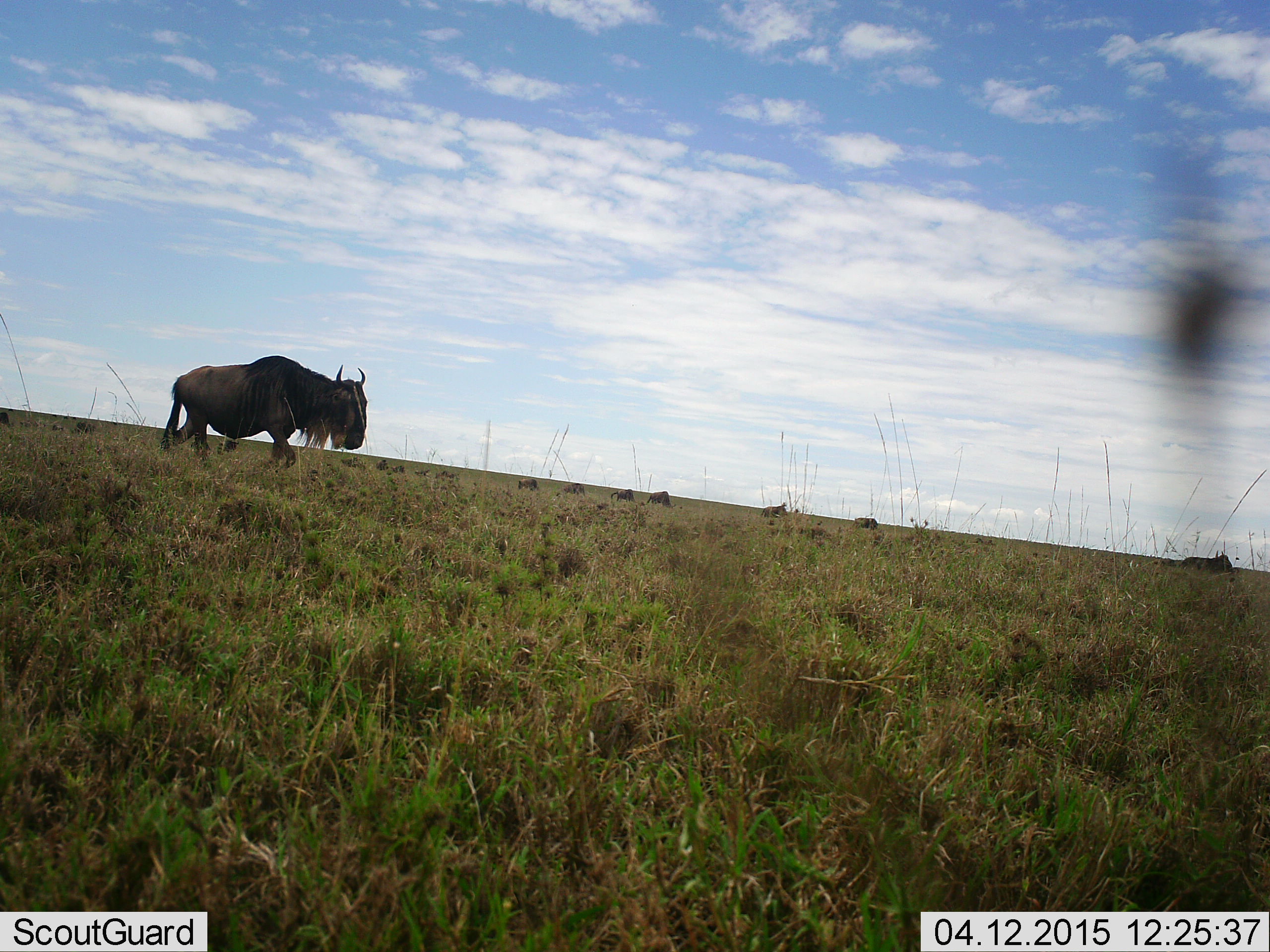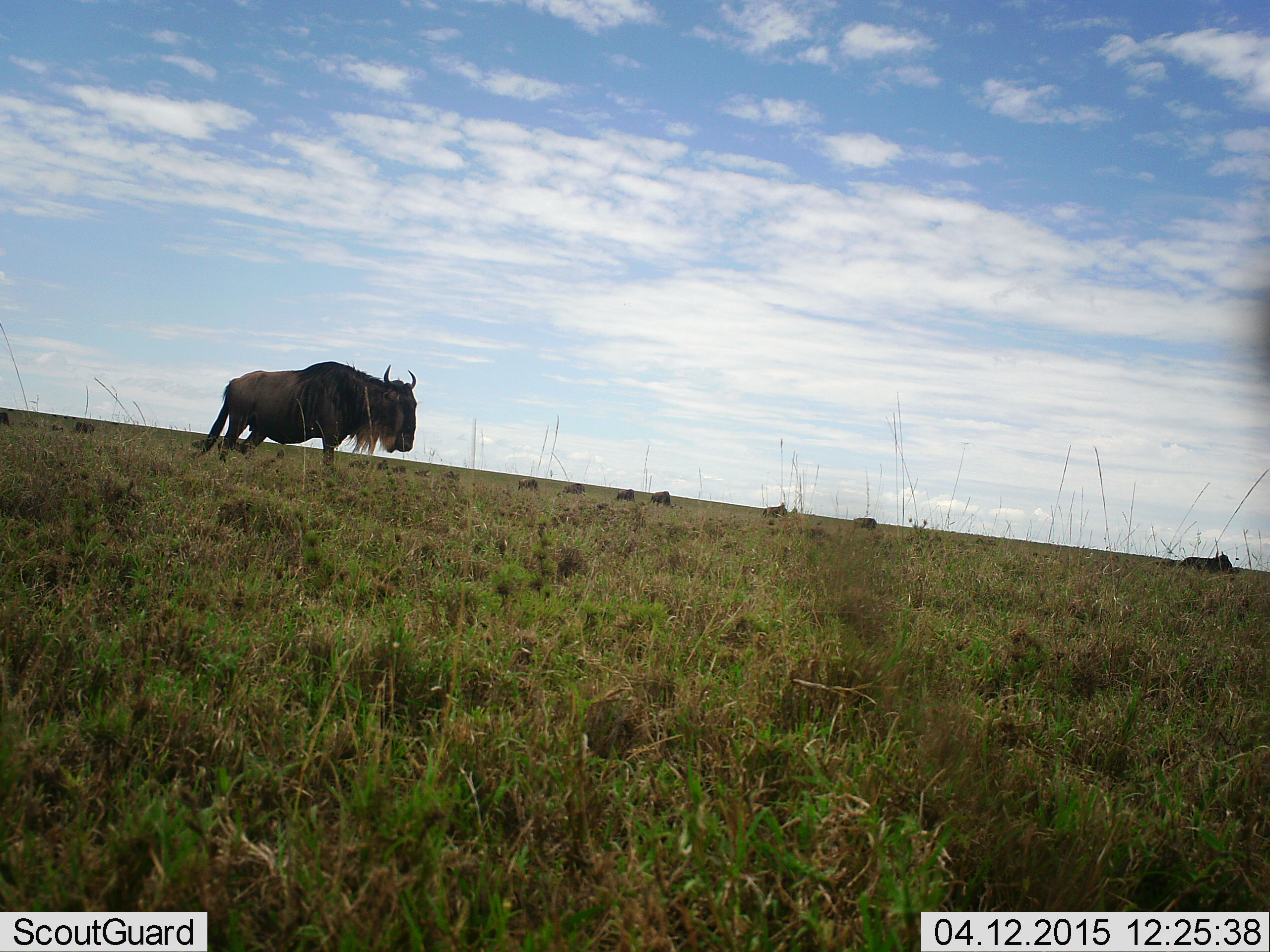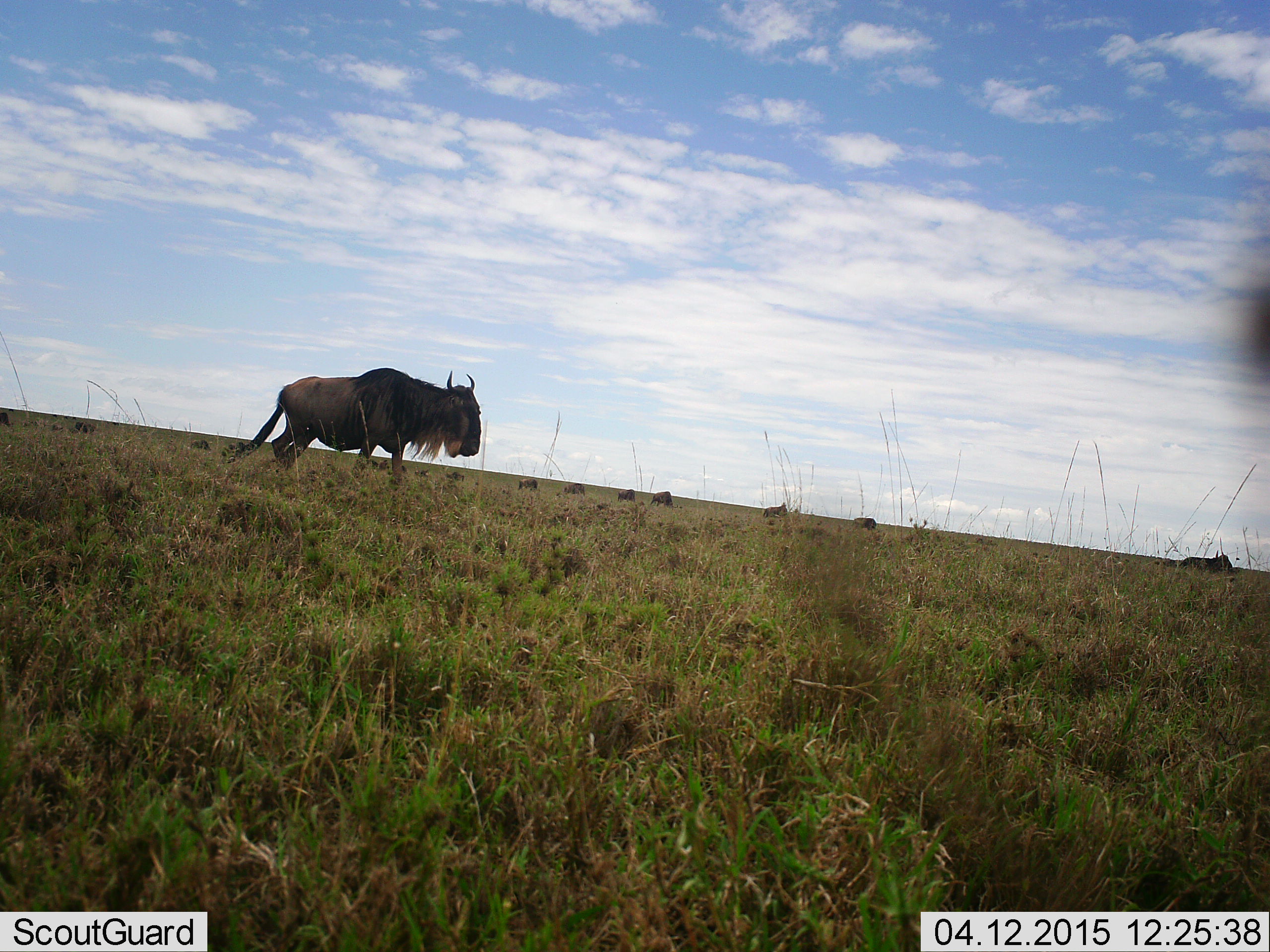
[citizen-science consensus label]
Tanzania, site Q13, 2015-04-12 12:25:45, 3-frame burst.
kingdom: Animalia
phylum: Chordata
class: Mammalia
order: Artiodactyla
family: Bovidae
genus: Connochaetes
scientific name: Connochaetes taurinus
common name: blue wildebeest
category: wildebeest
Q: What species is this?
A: Wildebeest (blue wildebeest) (Connochaetes taurinus).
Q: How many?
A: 10.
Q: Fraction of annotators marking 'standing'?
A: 20%.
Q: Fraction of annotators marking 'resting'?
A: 0%.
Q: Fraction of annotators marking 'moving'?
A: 90%.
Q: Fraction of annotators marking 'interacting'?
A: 0%.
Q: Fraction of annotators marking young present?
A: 0%.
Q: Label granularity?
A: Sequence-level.